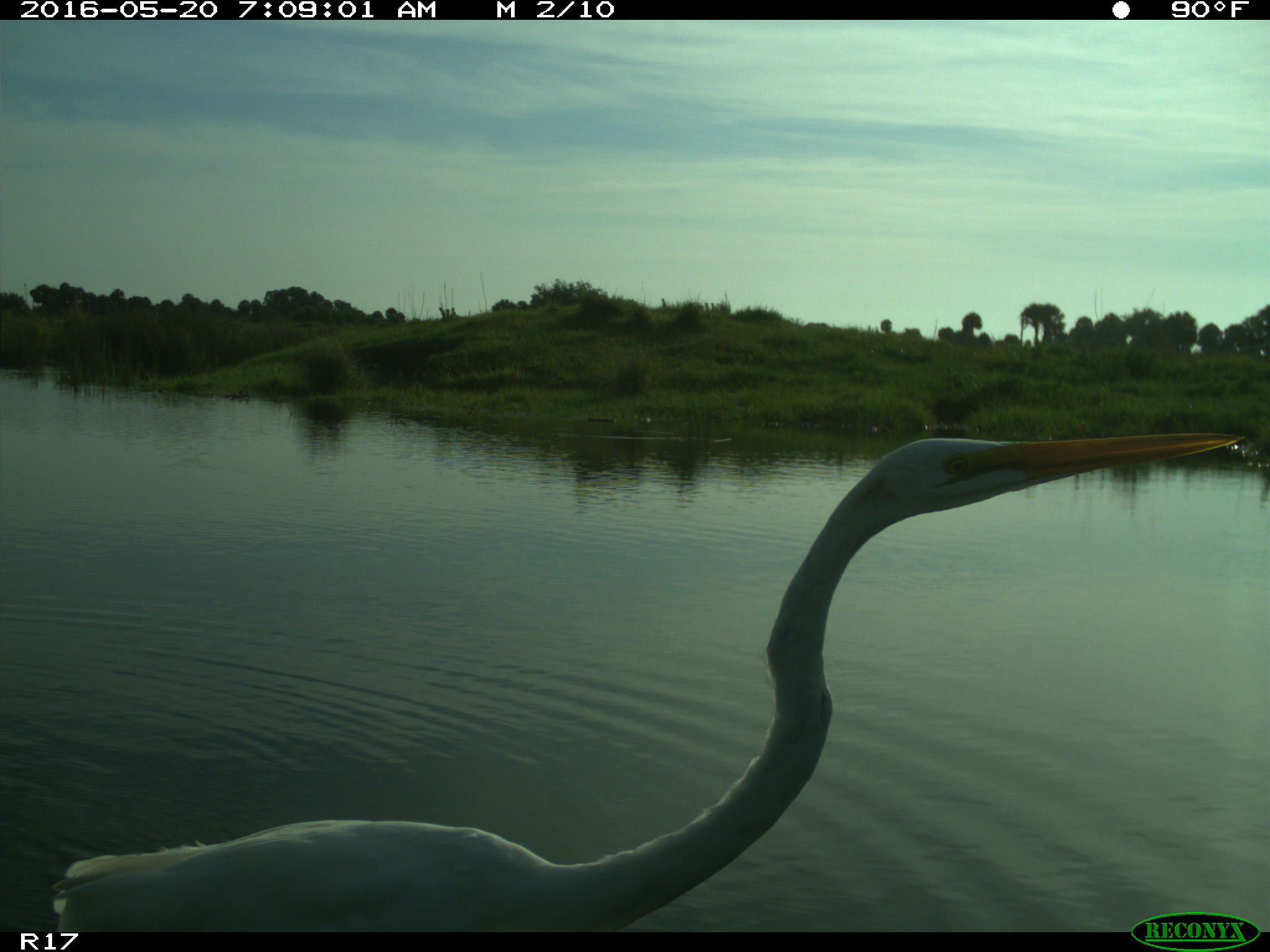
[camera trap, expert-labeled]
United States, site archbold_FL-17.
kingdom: Animalia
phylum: Chordata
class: Aves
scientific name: Aves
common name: birds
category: unidentified bird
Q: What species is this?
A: Unidentified bird (birds) (Aves).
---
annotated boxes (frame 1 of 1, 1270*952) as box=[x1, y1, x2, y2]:
animal: box=[48, 432, 1246, 931]